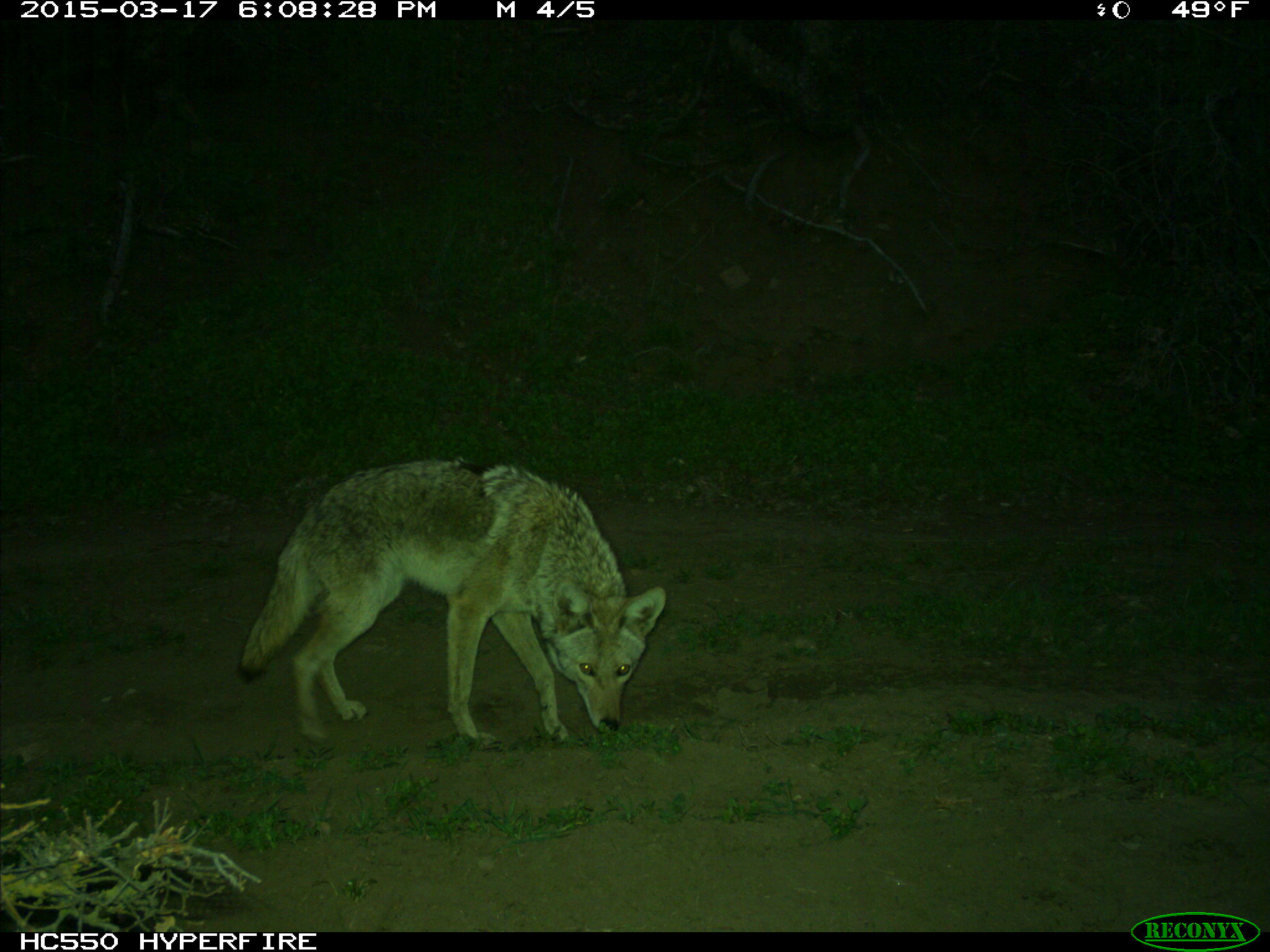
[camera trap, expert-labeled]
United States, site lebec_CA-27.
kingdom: Animalia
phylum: Chordata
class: Mammalia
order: Carnivora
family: Canidae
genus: Canis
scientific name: Canis latrans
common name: coyote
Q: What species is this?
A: Canis latrans (coyote).